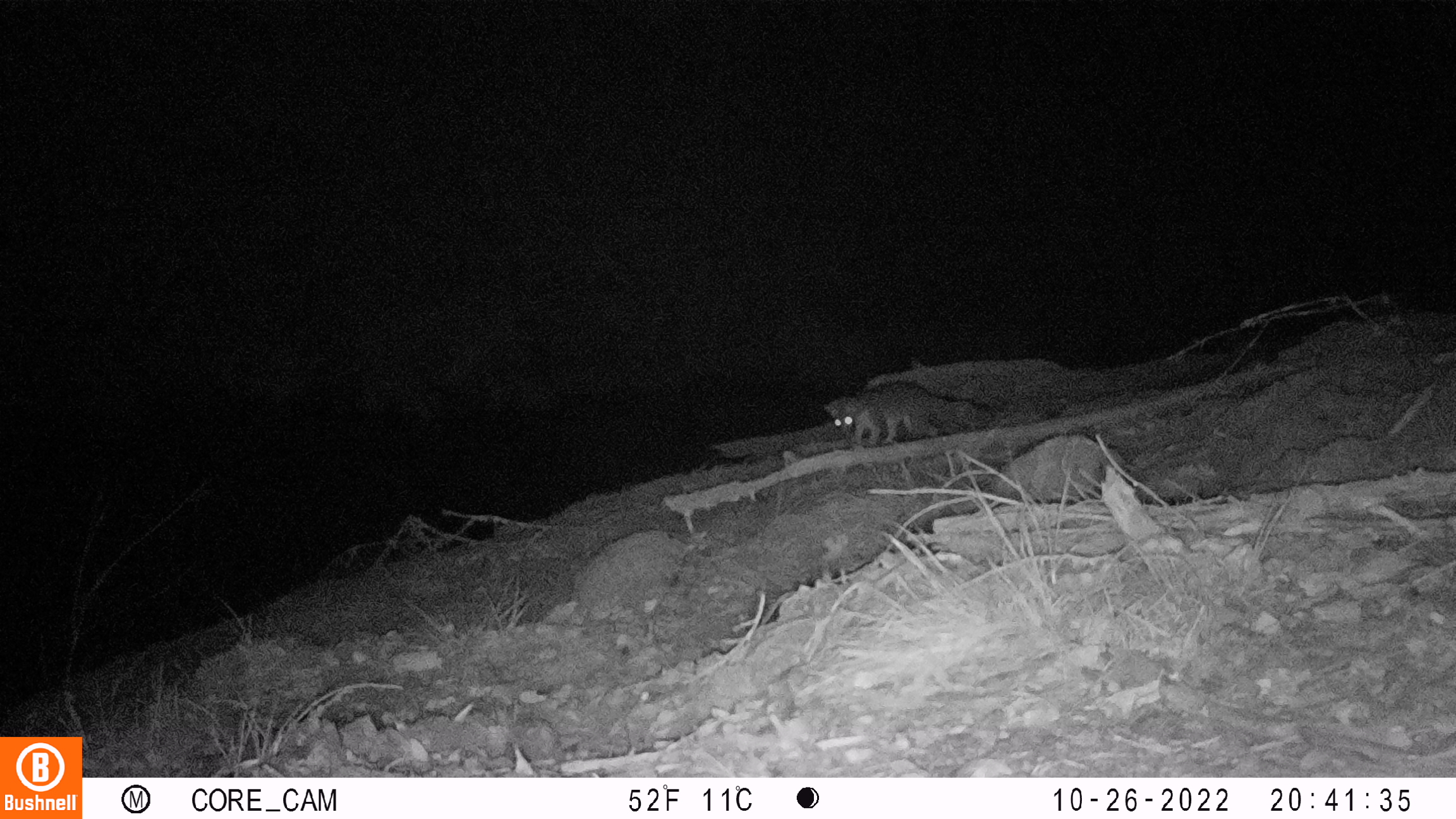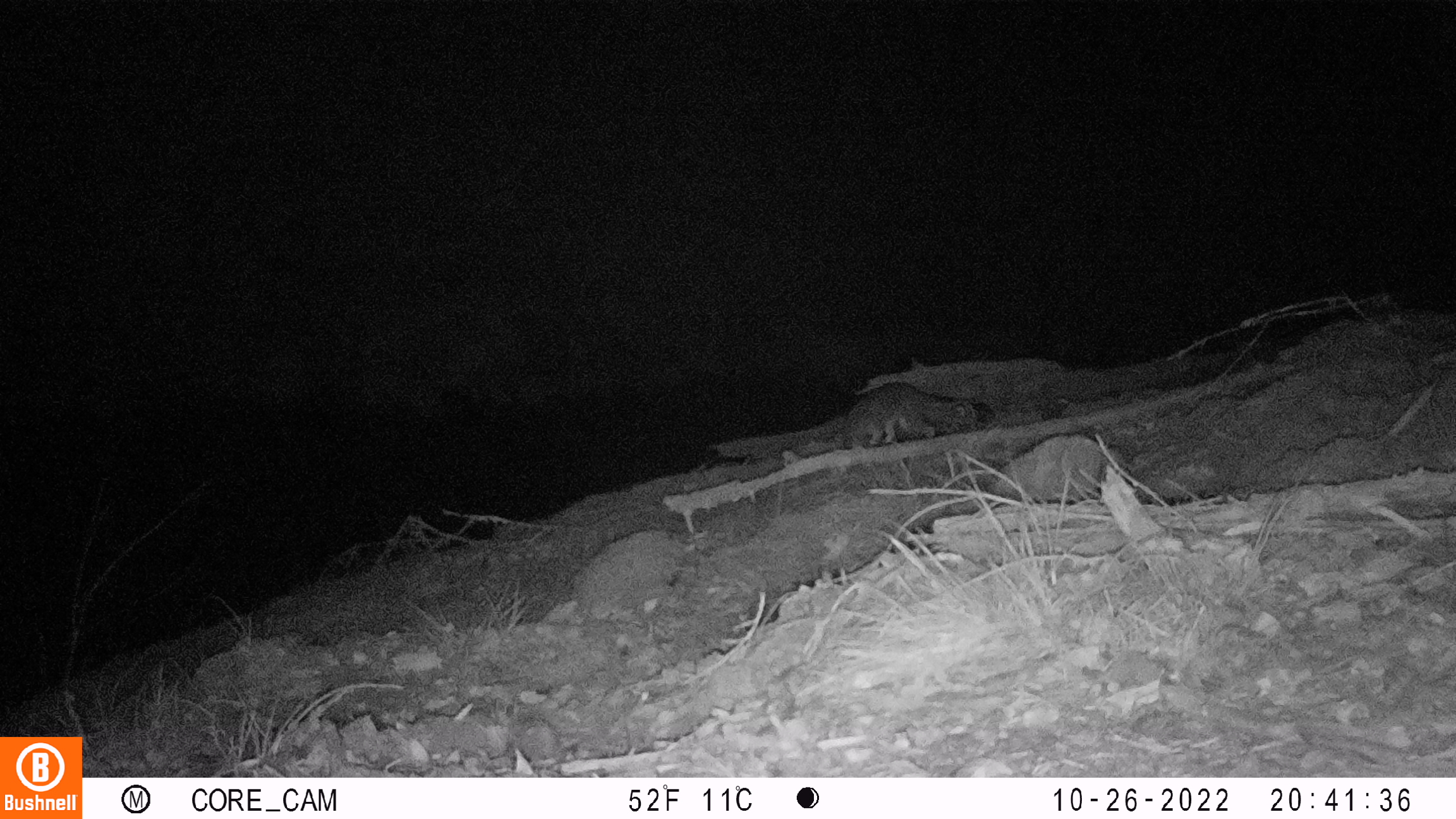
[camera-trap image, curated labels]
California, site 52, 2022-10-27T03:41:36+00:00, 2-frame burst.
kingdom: Animalia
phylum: Chordata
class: Mammalia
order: Carnivora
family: Canidae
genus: Urocyon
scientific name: Urocyon cinereoargenteus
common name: gray fox